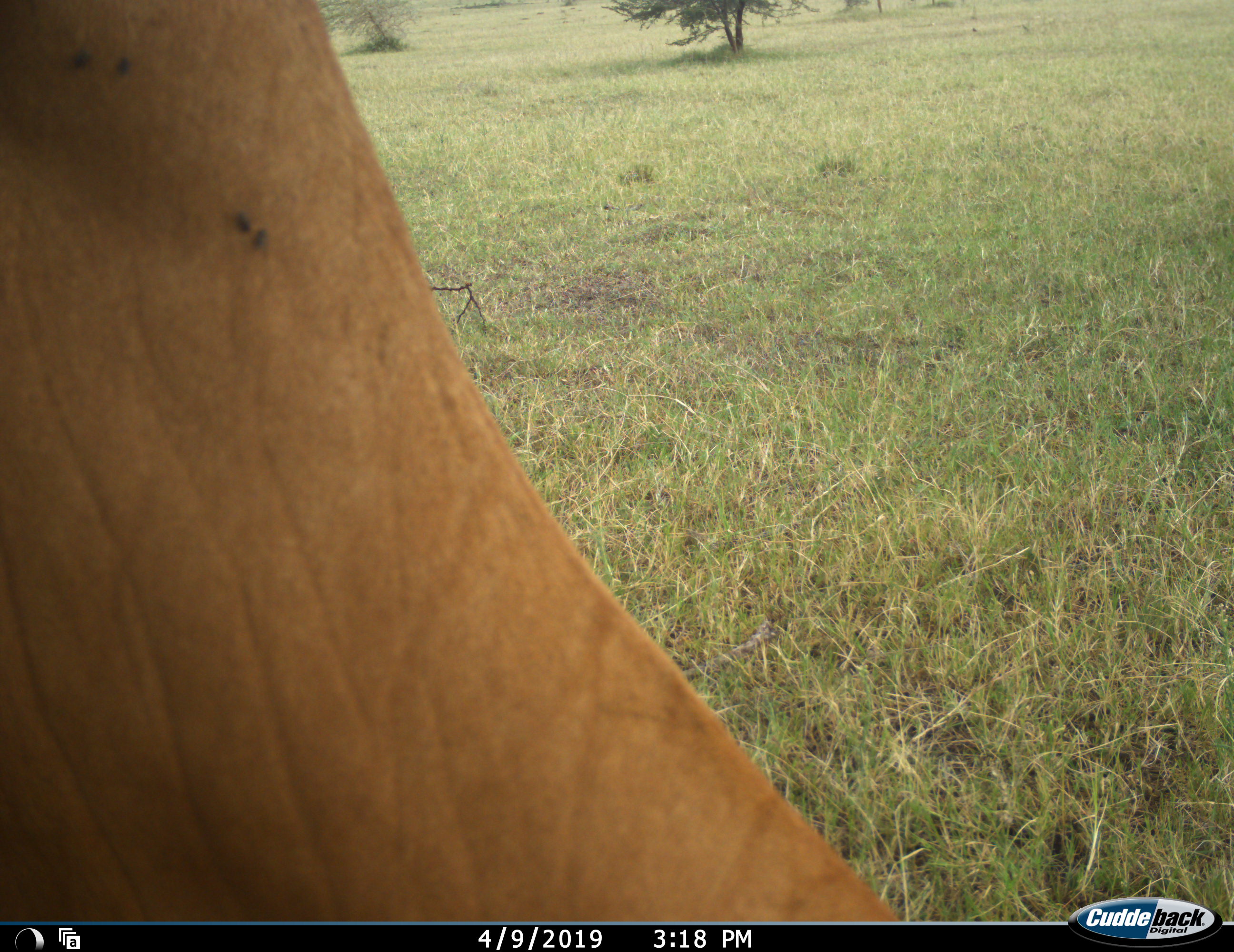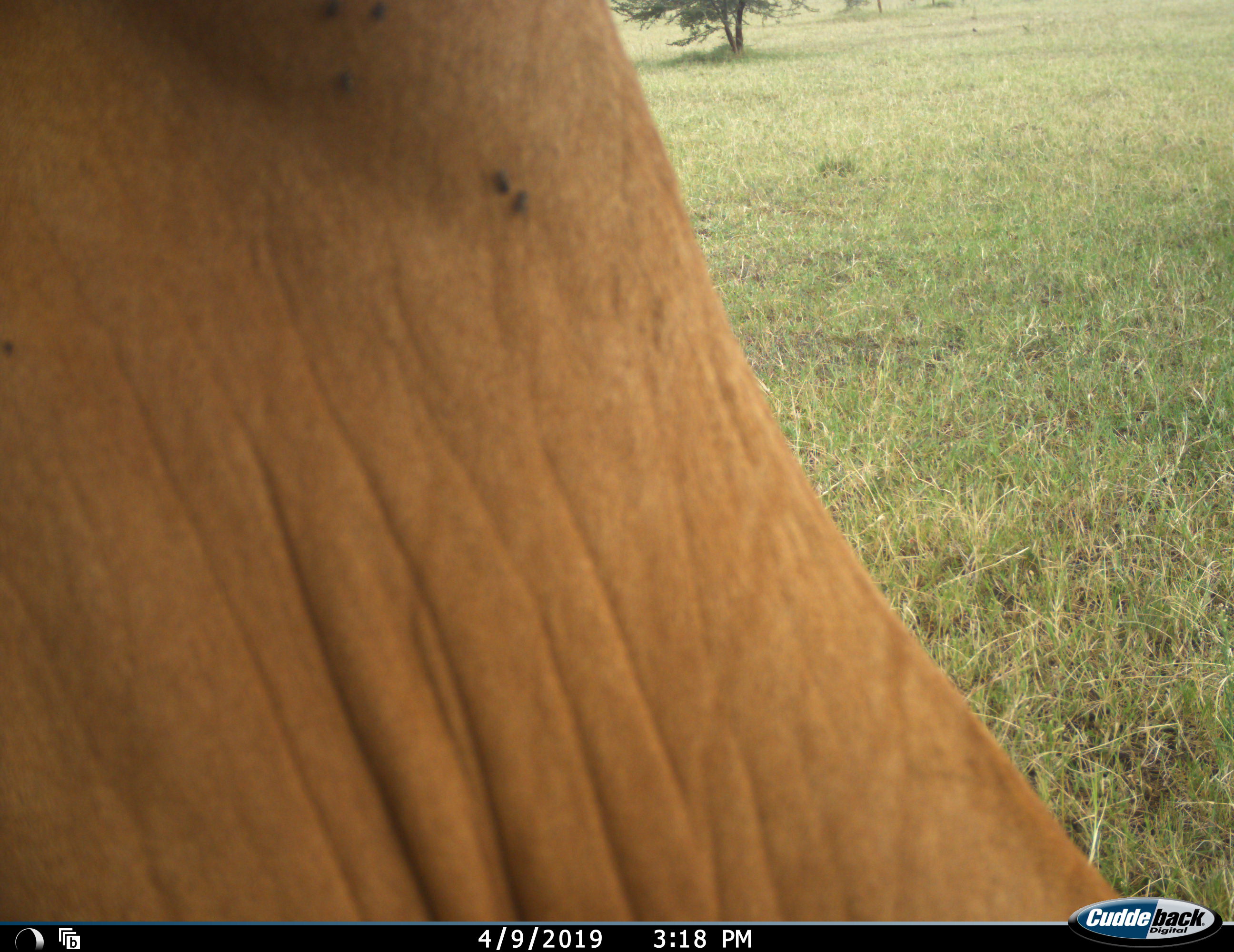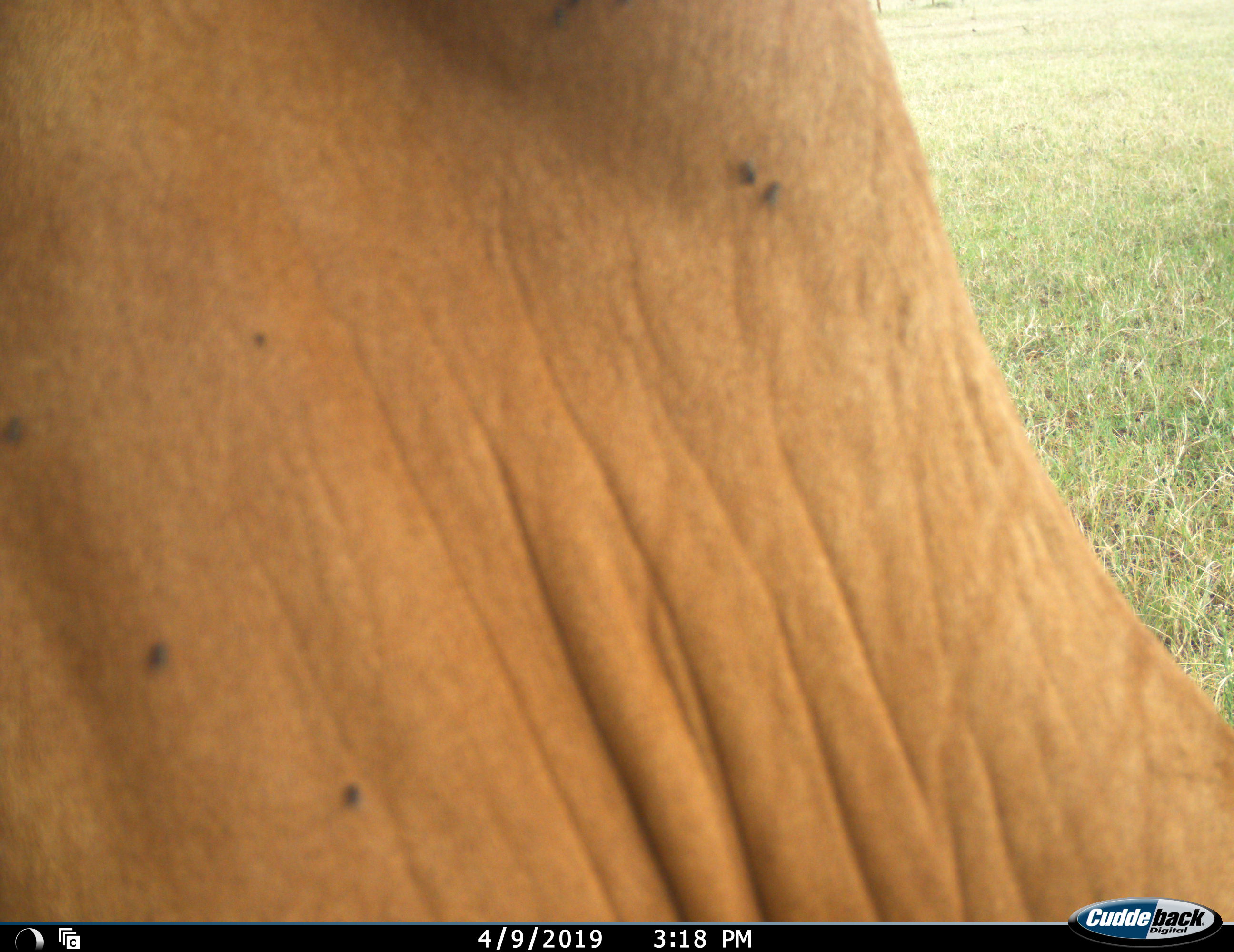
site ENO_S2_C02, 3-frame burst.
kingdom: Animalia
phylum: Chordata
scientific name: Vertebrata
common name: domestic animal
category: domesticanimal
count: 1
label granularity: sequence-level